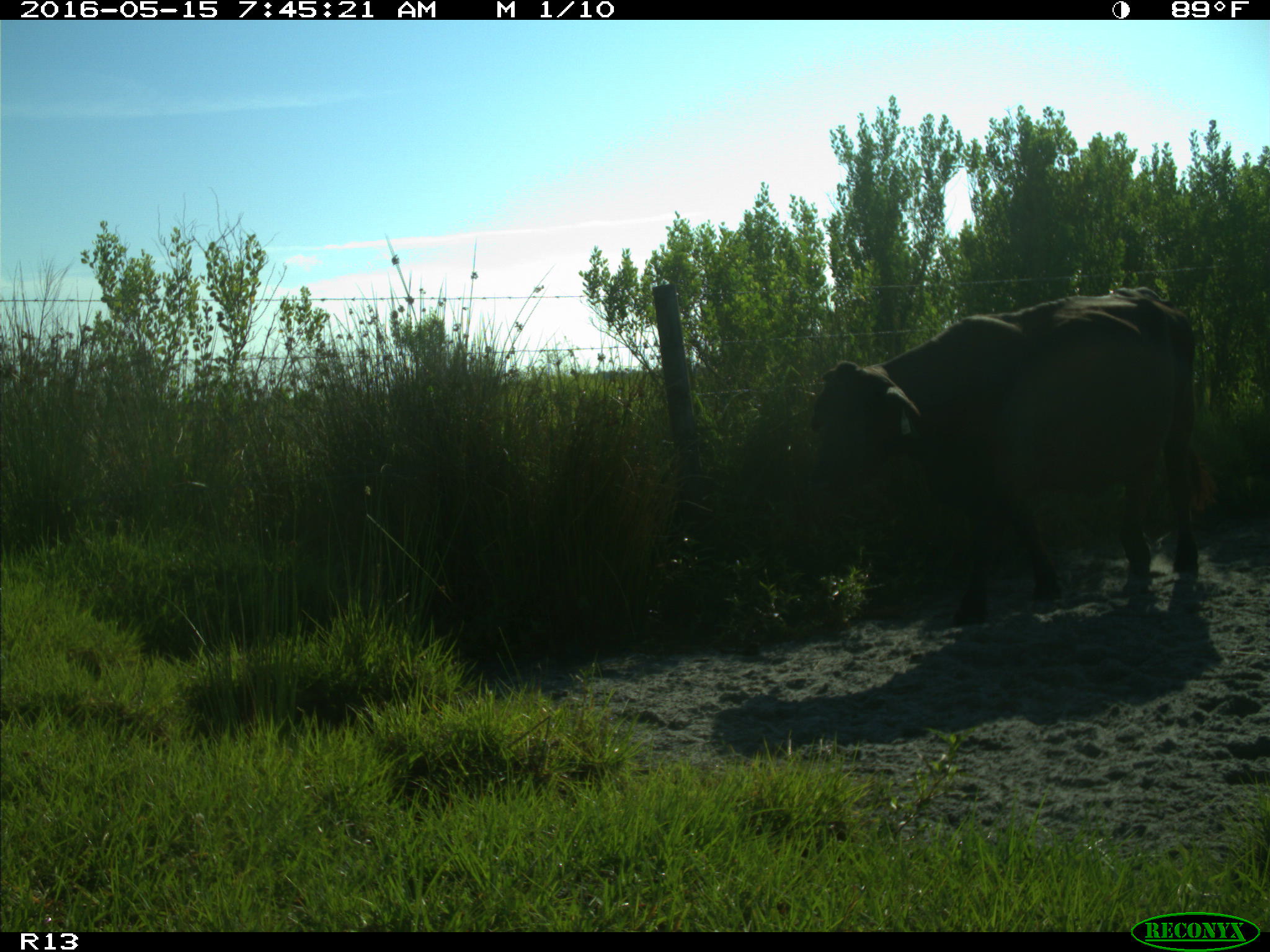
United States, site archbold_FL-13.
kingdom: Animalia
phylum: Chordata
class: Mammalia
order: Artiodactyla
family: Bovidae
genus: Bos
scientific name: Bos taurus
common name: domestic cow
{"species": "Bos taurus (domestic cow)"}